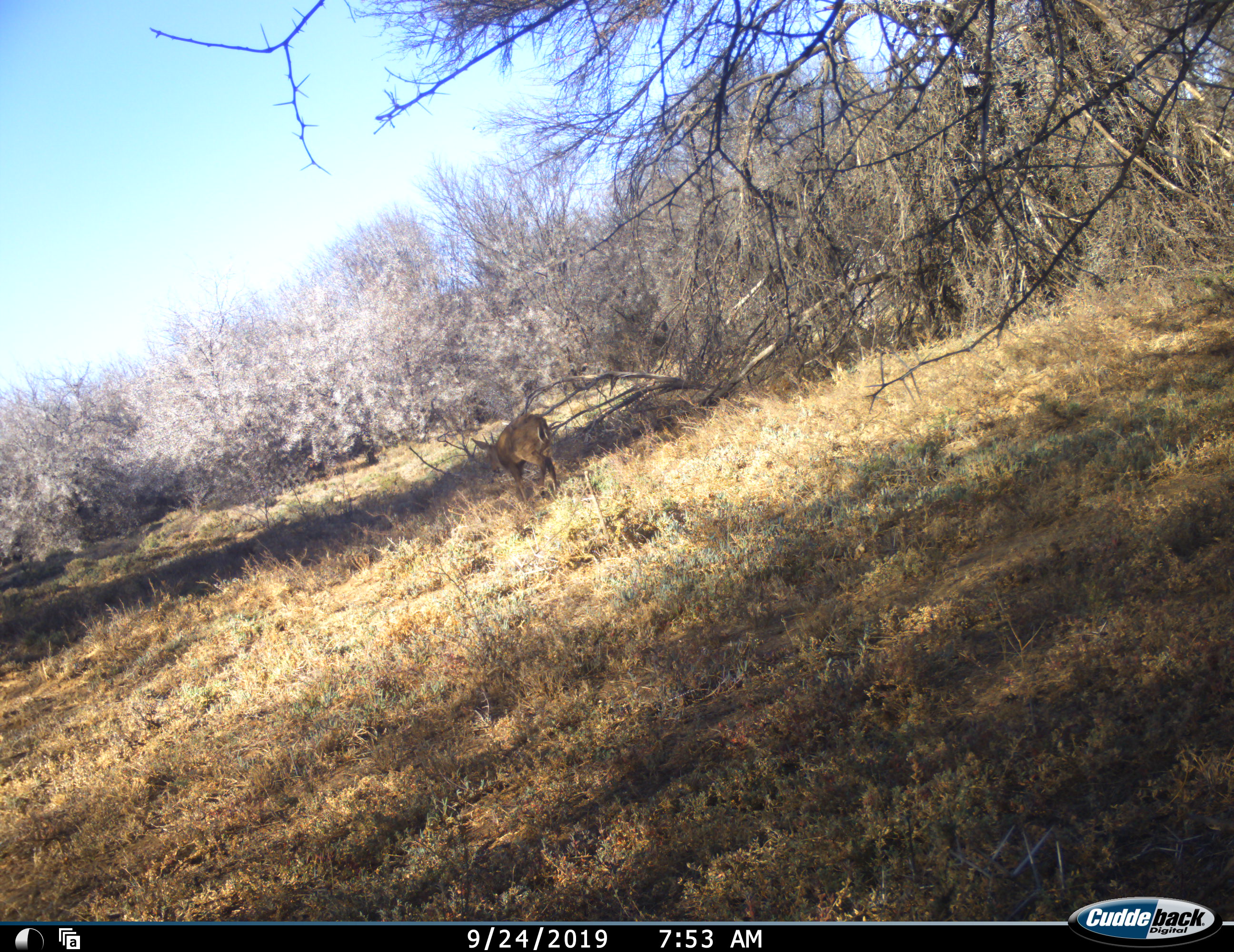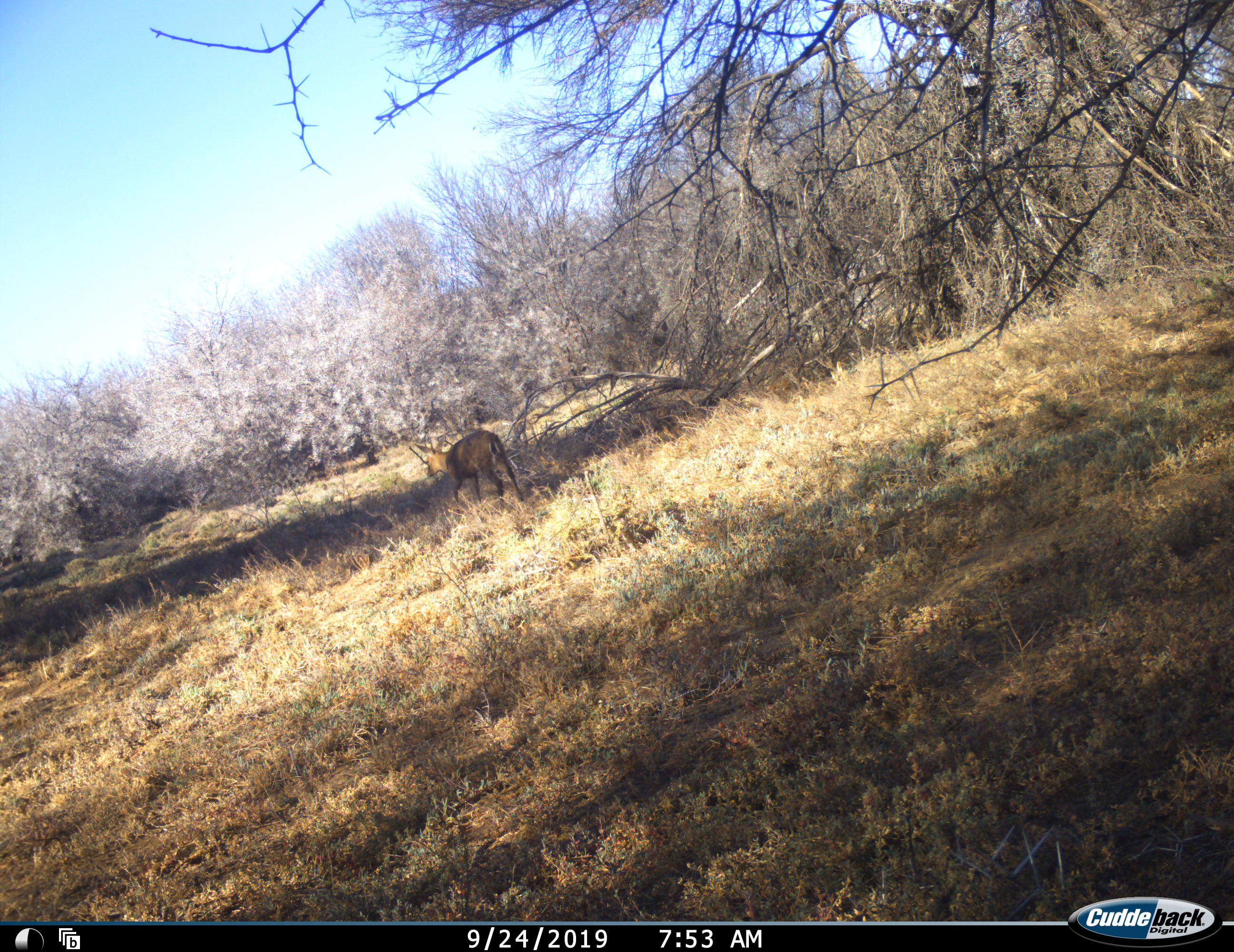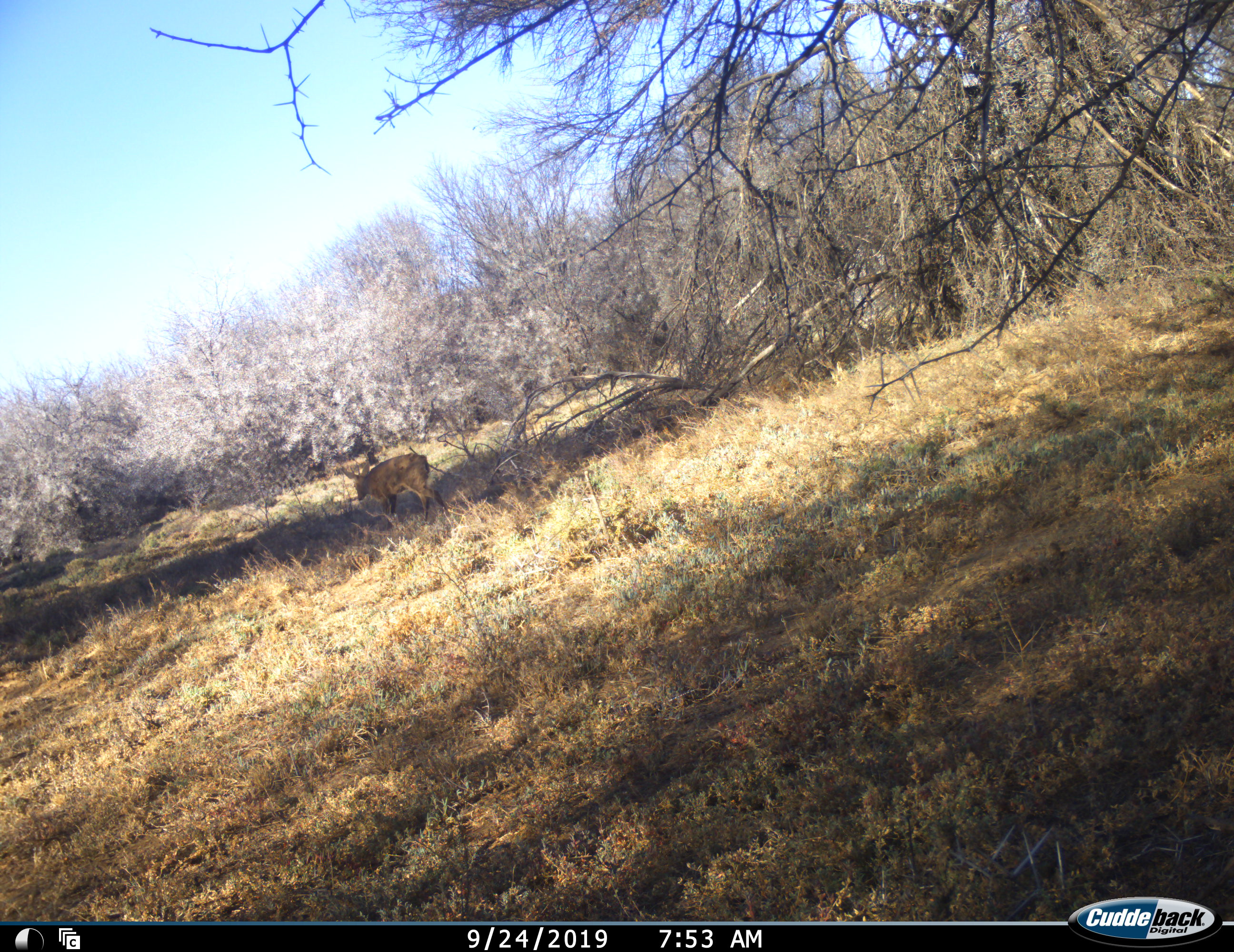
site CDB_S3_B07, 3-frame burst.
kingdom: Animalia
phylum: Chordata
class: Mammalia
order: Artiodactyla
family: Bovidae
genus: Sylvicapra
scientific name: Sylvicapra grimmia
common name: common duiker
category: duikercommongrey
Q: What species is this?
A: Duikercommongrey (common duiker) (Sylvicapra grimmia).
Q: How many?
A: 1.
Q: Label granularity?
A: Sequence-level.